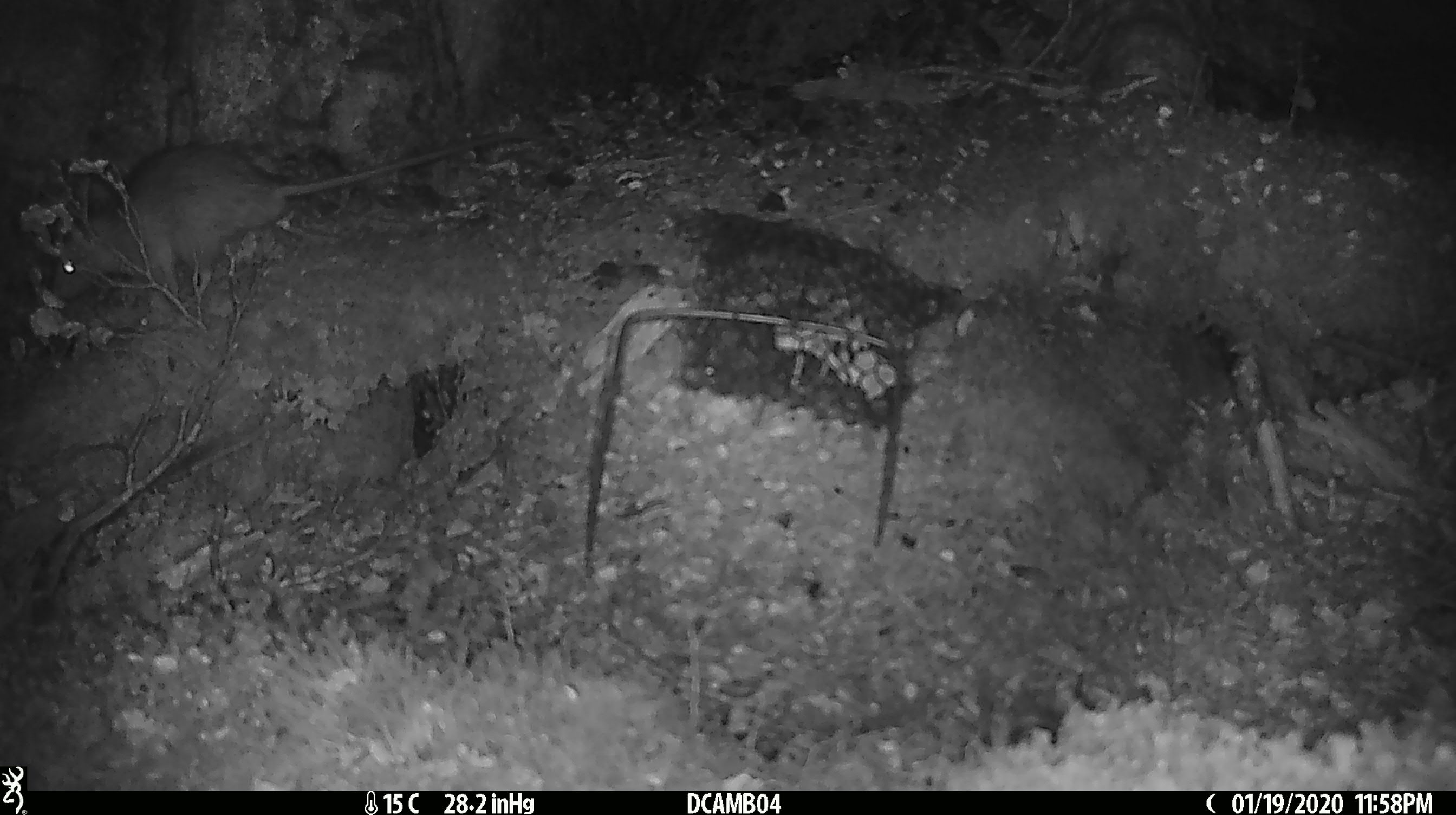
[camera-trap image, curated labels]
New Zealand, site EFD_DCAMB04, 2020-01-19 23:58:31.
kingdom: Animalia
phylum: Chordata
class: Mammalia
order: Rodentia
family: Muridae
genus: Rattus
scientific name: Rattus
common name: rat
Rat (Rattus).